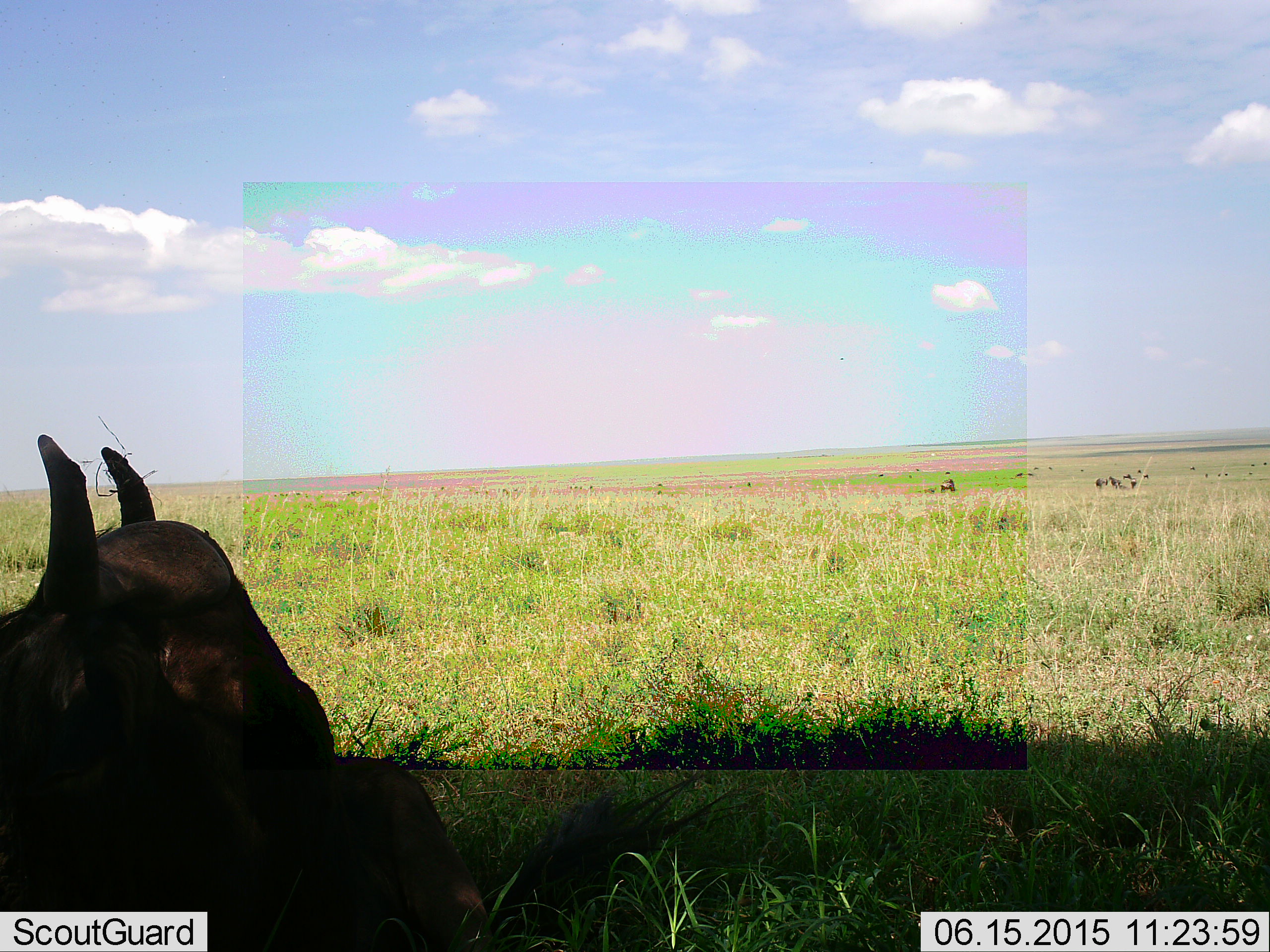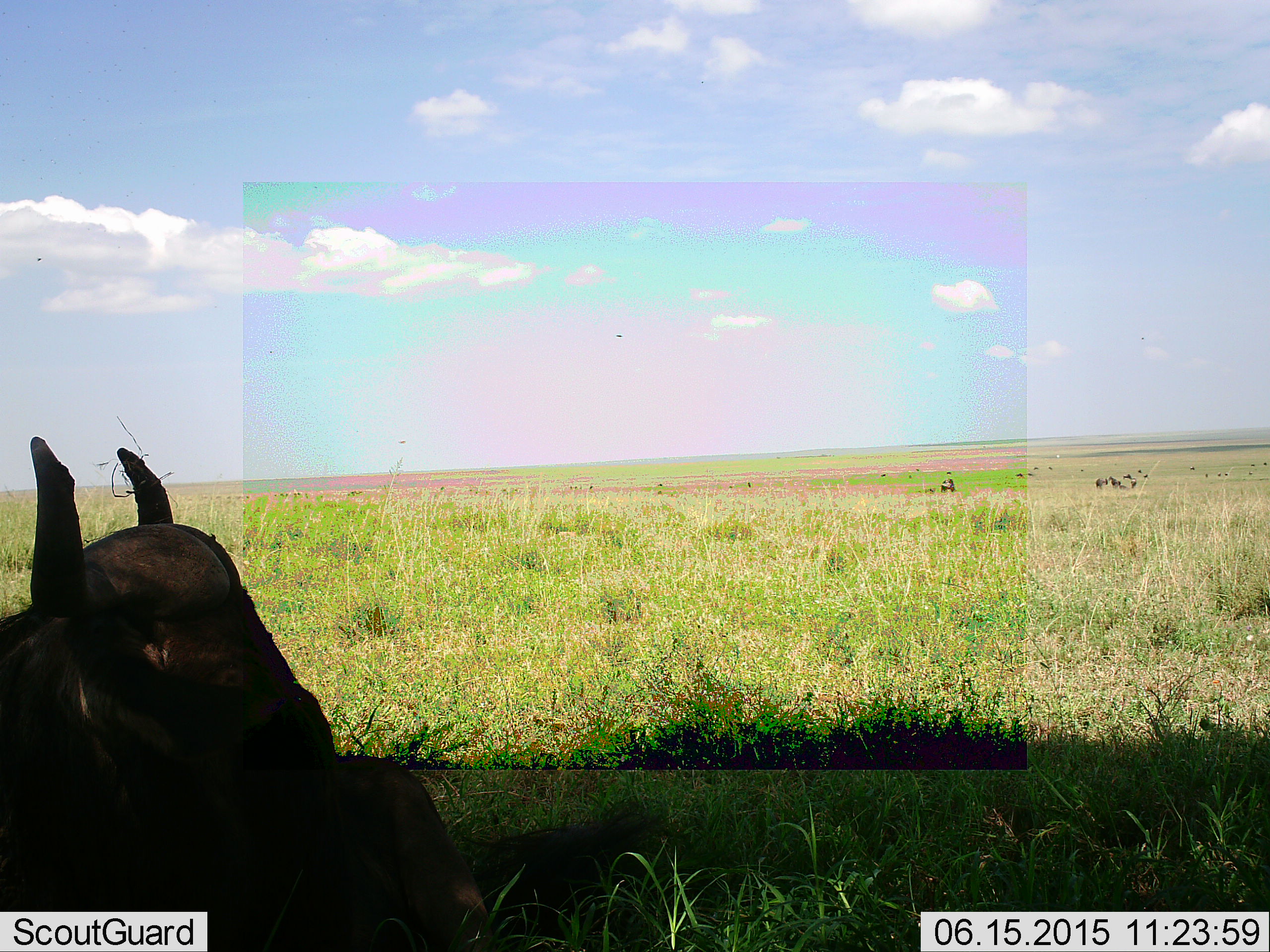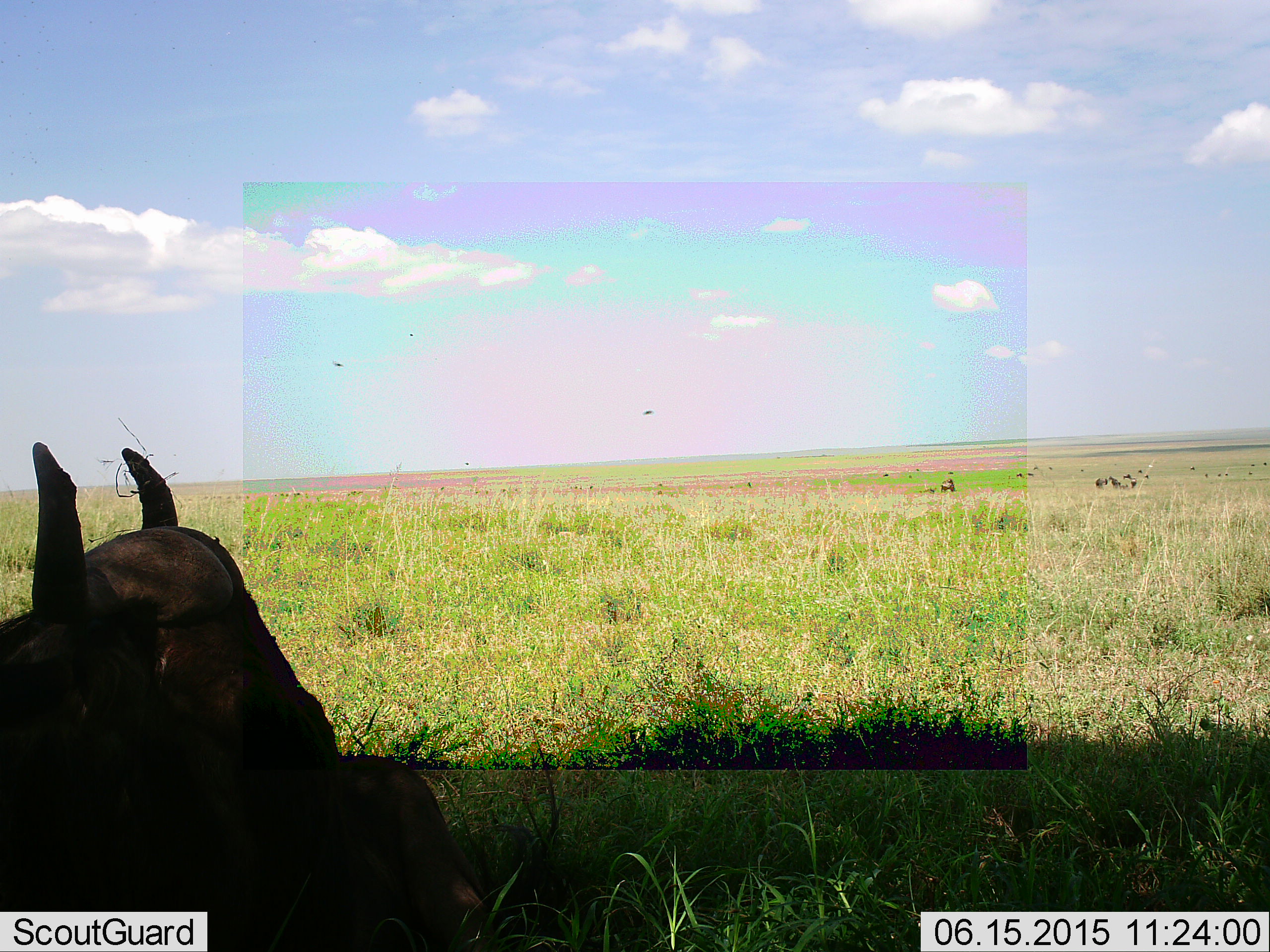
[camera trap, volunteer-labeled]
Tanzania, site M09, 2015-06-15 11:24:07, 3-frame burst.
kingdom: Animalia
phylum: Chordata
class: Mammalia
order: Artiodactyla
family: Bovidae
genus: Connochaetes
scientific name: Connochaetes taurinus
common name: blue wildebeest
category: wildebeest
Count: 1.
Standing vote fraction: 30%.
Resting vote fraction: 90%.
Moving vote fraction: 10%.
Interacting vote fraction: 0%.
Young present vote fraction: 10%.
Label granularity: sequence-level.